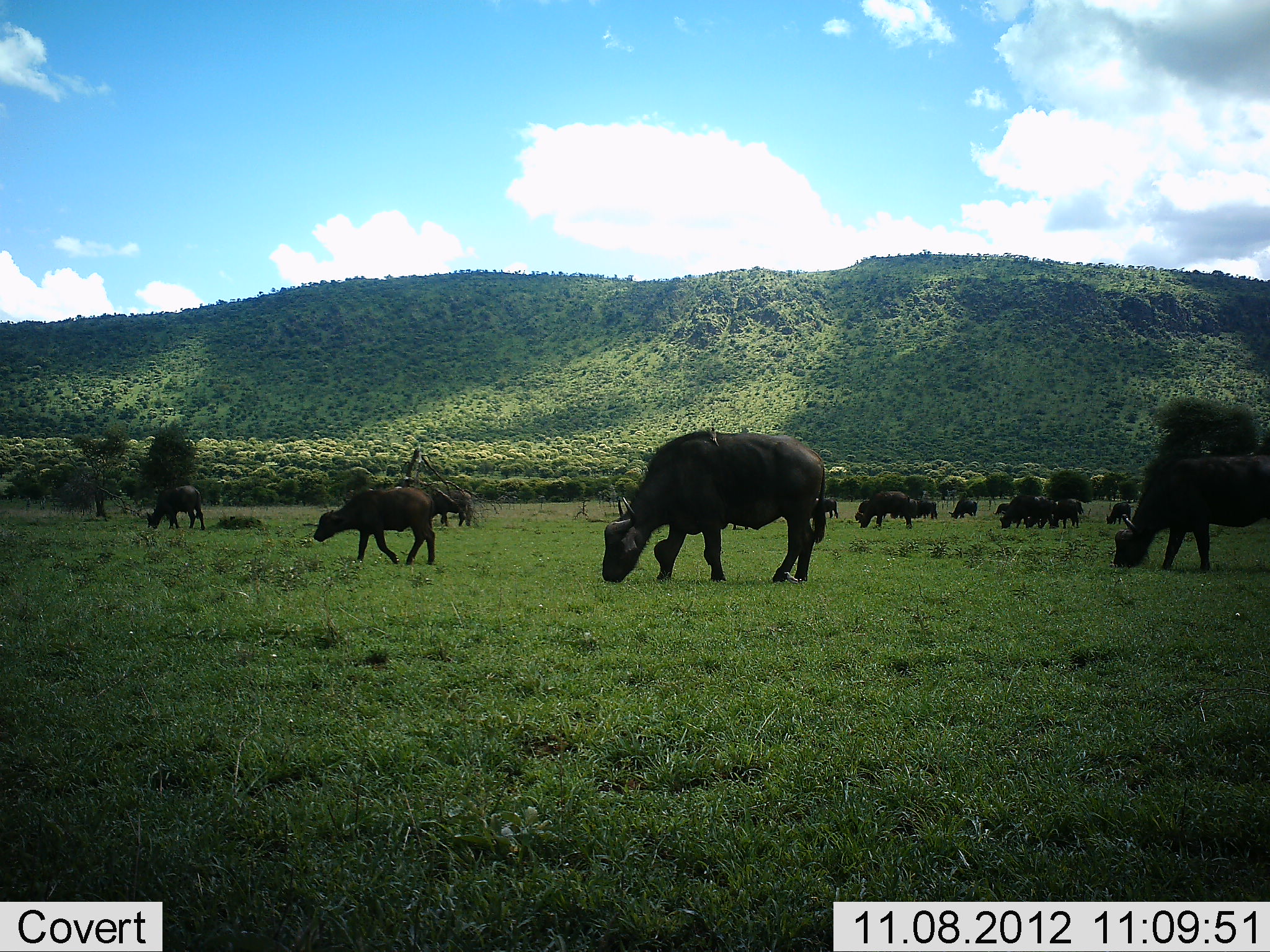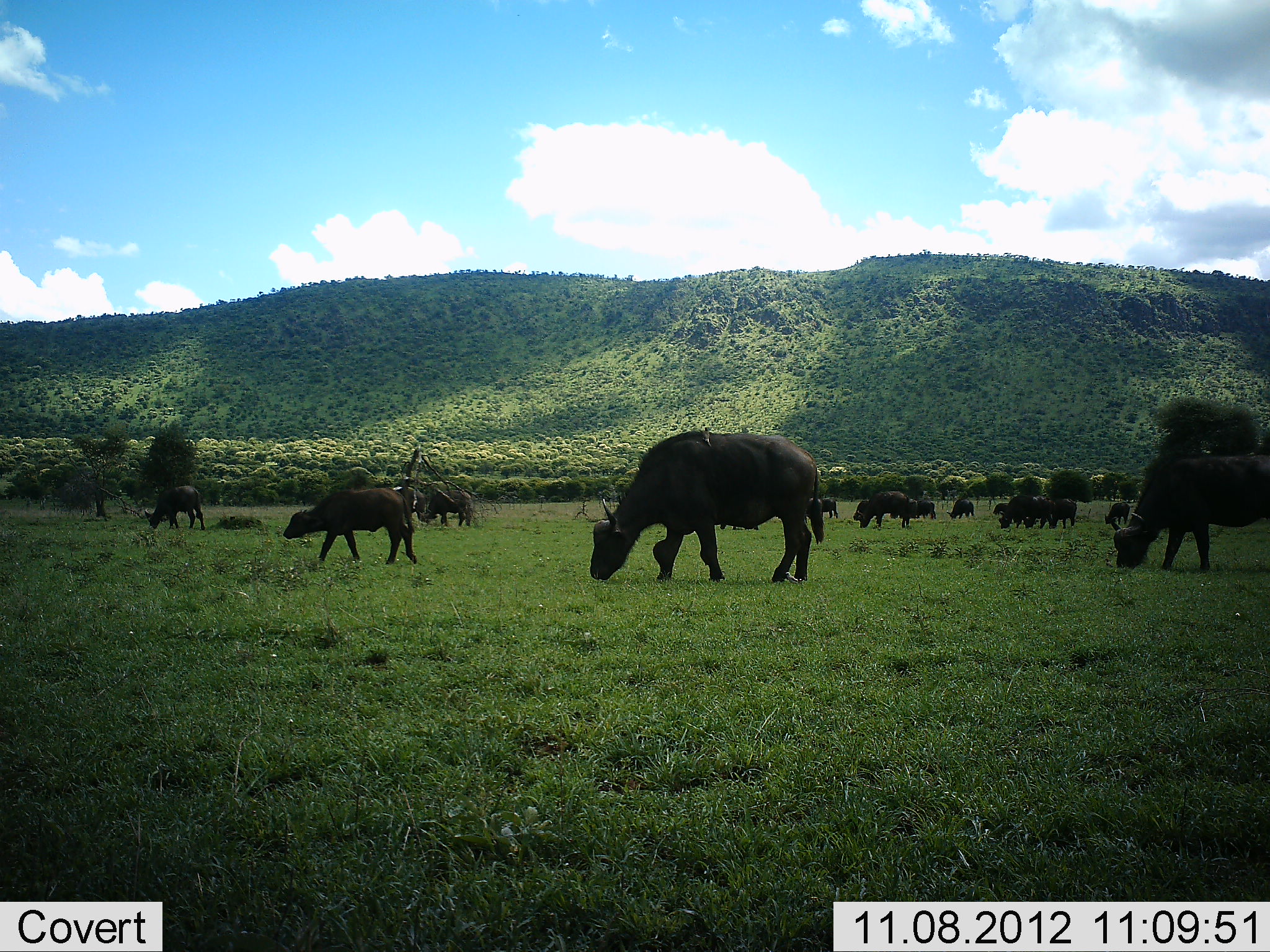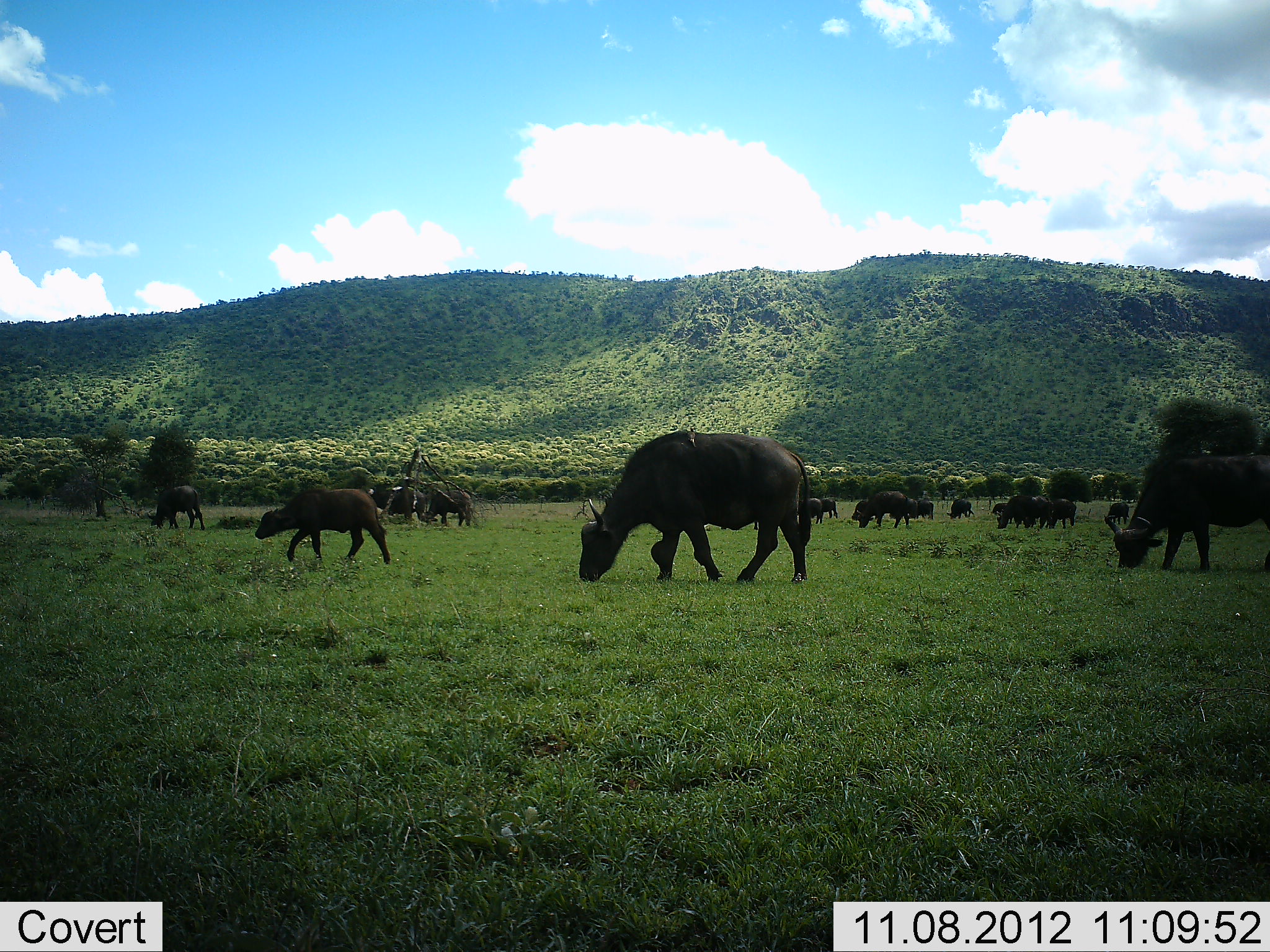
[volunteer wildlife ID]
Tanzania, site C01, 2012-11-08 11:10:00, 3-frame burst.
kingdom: Animalia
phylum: Chordata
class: Mammalia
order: Artiodactyla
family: Bovidae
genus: Syncerus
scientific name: Syncerus caffer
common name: cape buffalo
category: buffalo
Buffalo (cape buffalo) (Syncerus caffer), count 11-50. Behavior (volunteer vote fractions): standing 40%, resting 10%, moving 30%, interacting 0%. Young present (vote fraction): 60%. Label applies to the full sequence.